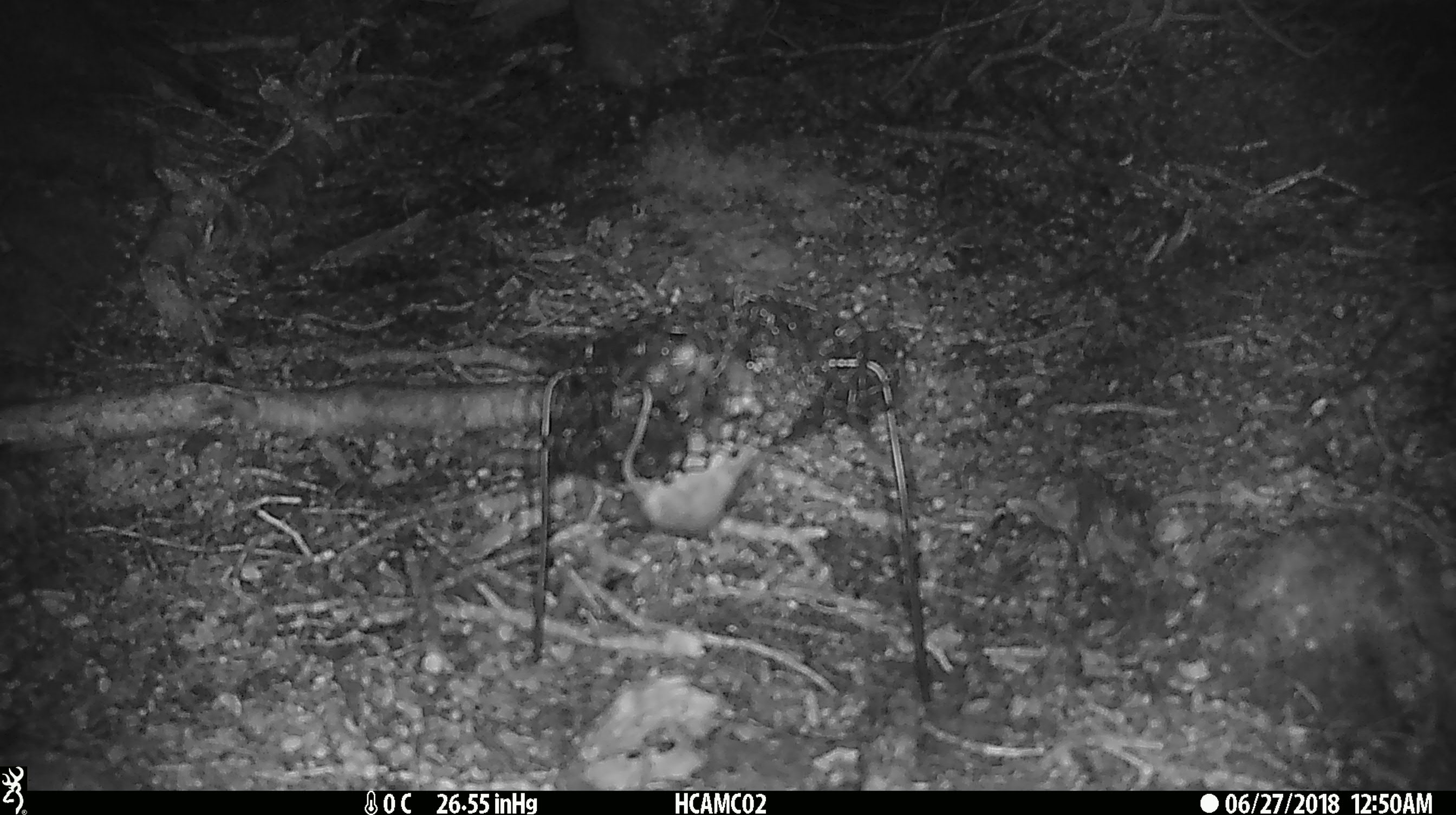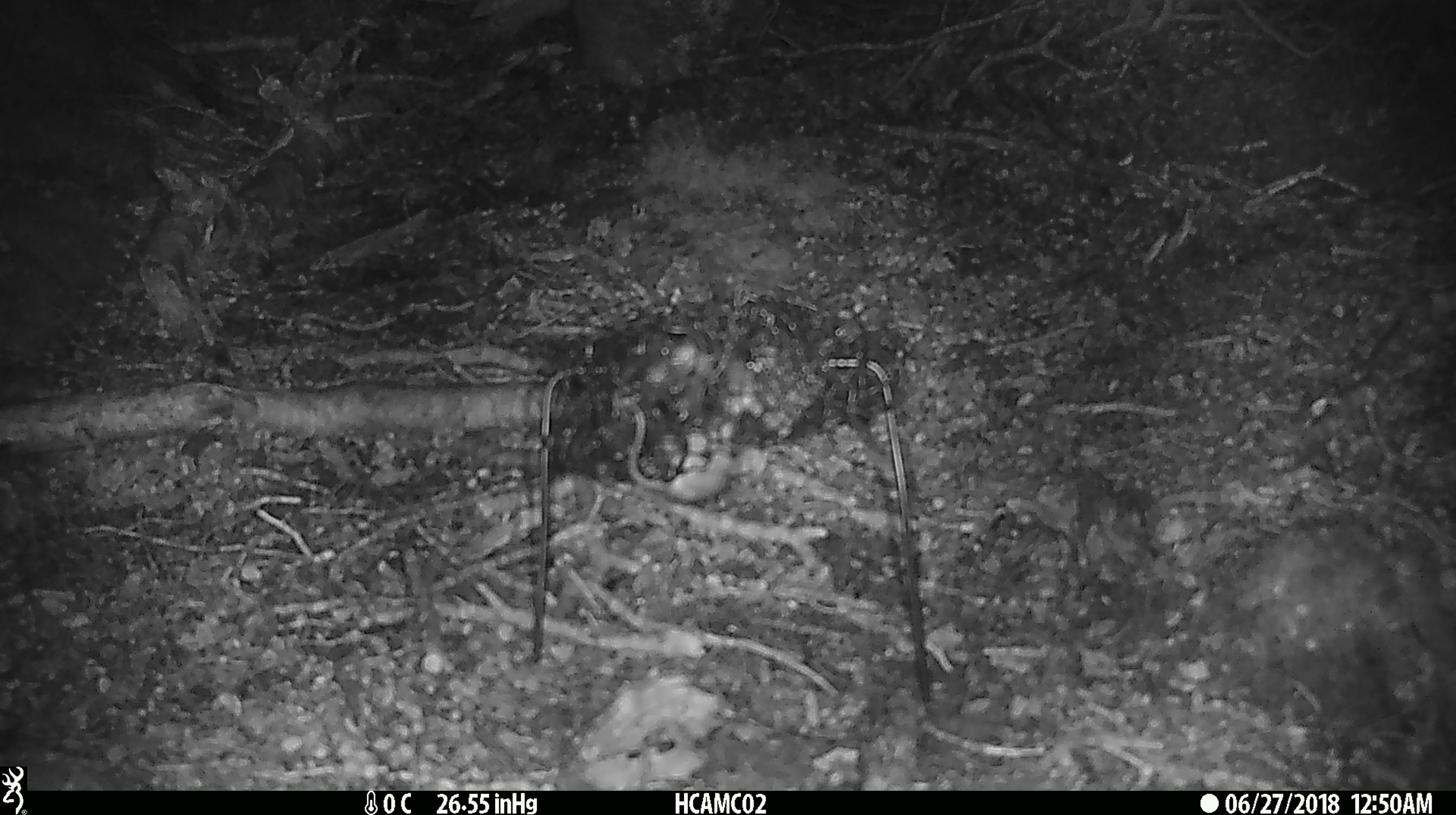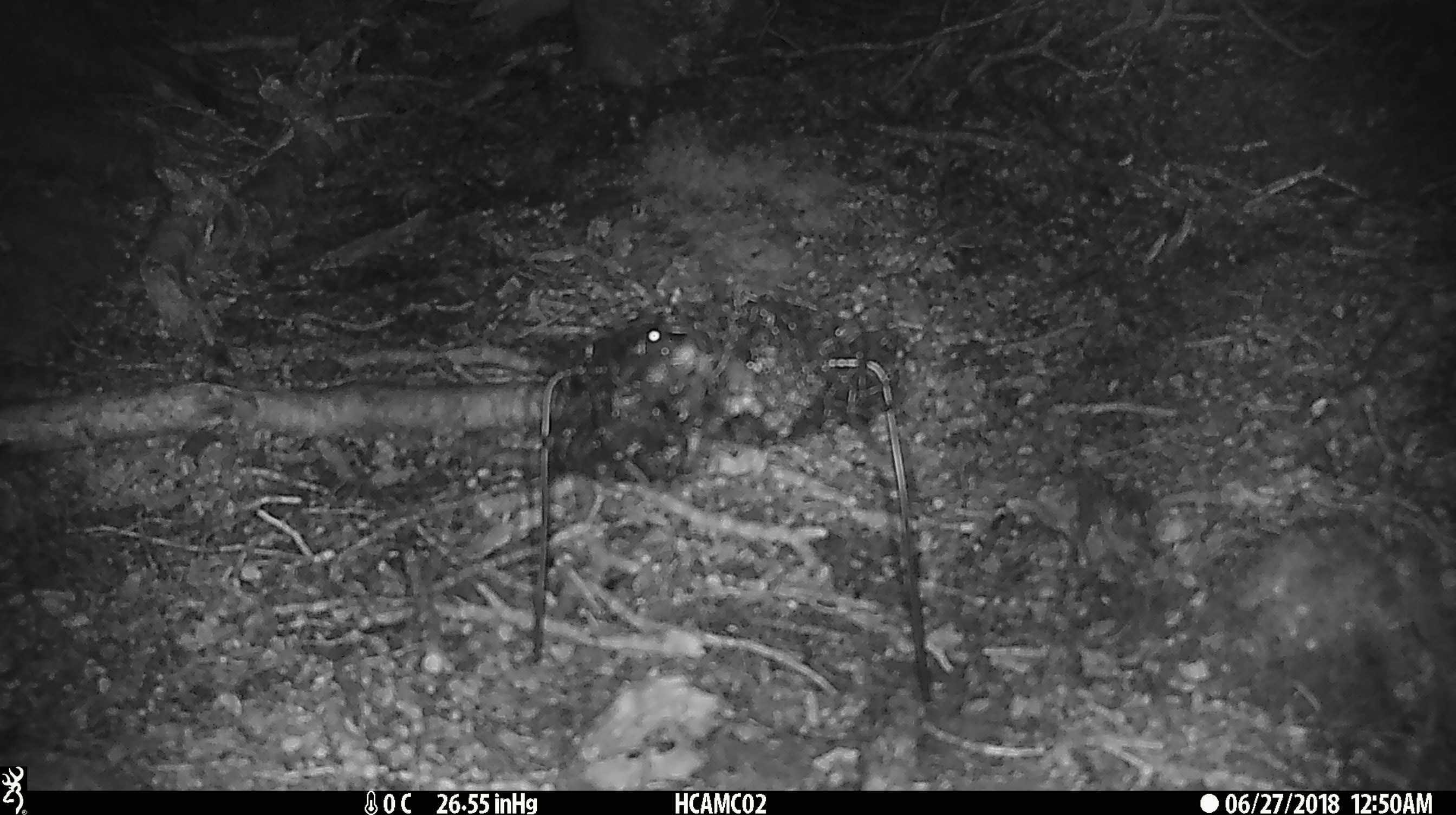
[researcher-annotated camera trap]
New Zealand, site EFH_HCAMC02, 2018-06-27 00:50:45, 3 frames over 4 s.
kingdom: Animalia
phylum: Chordata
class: Mammalia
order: Rodentia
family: Muridae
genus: Mus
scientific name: Mus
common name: mouse